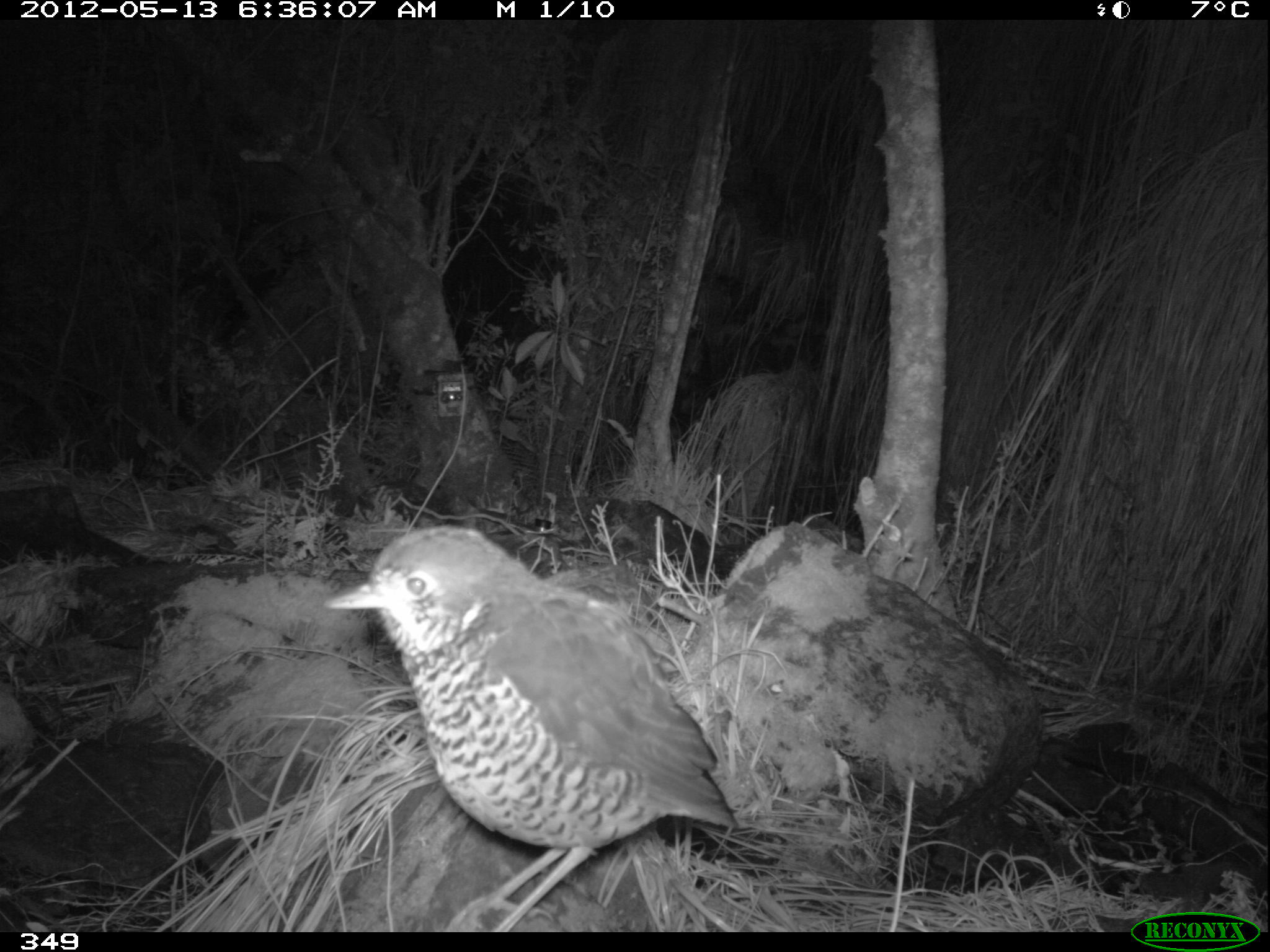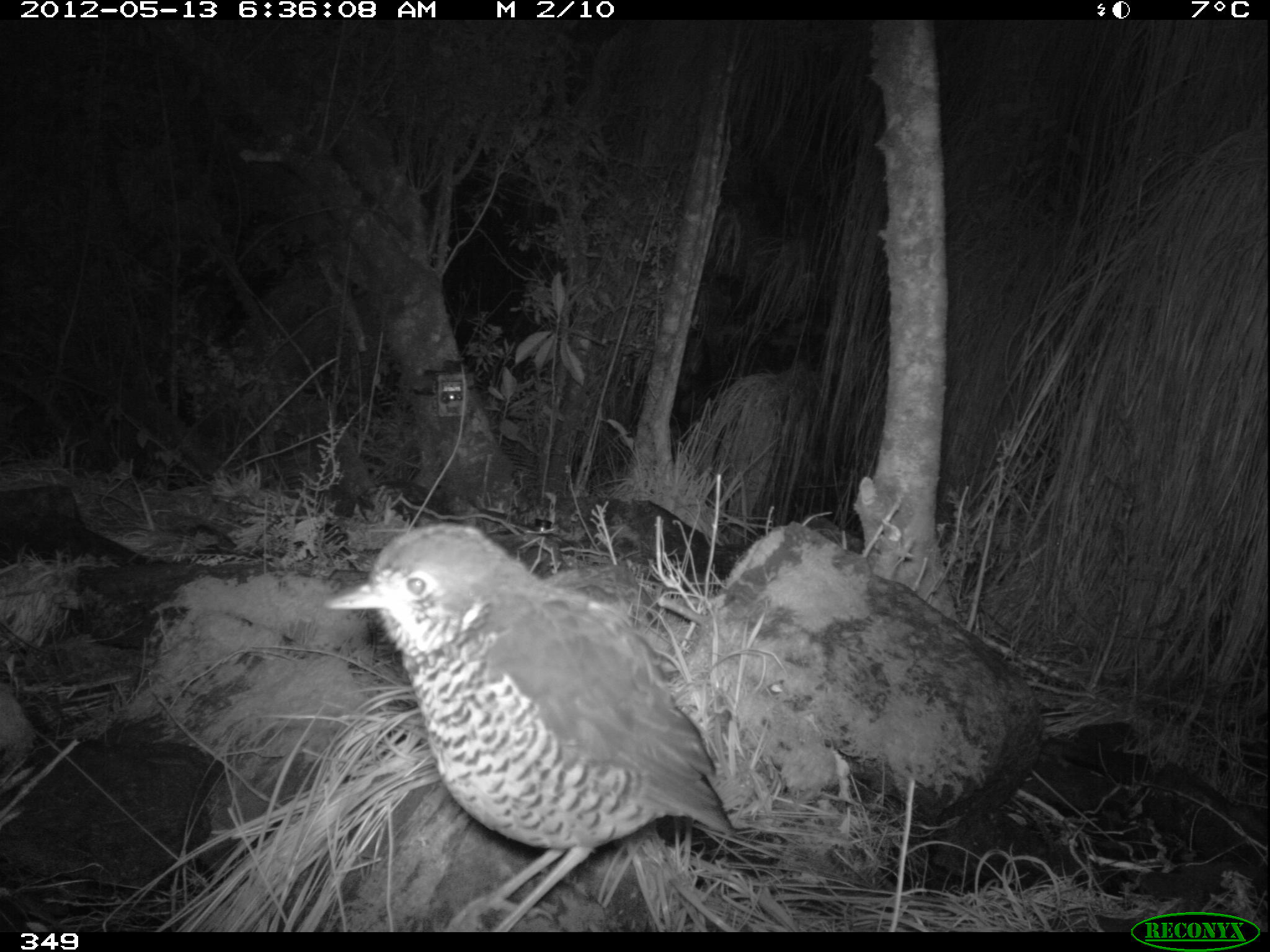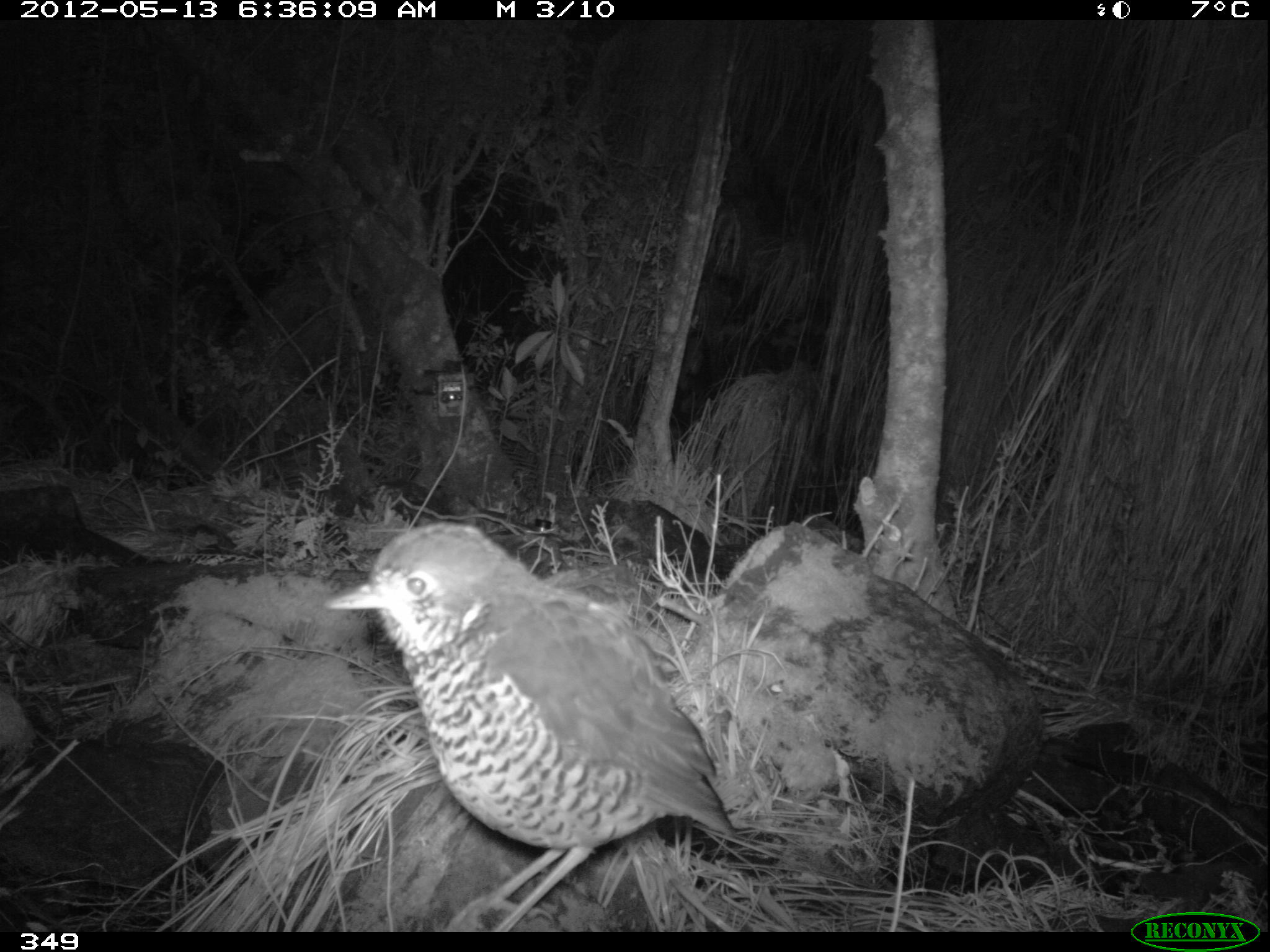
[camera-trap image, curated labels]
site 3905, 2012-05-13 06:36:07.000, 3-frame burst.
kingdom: Animalia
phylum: Chordata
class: Aves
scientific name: Aves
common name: bird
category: unknown bird